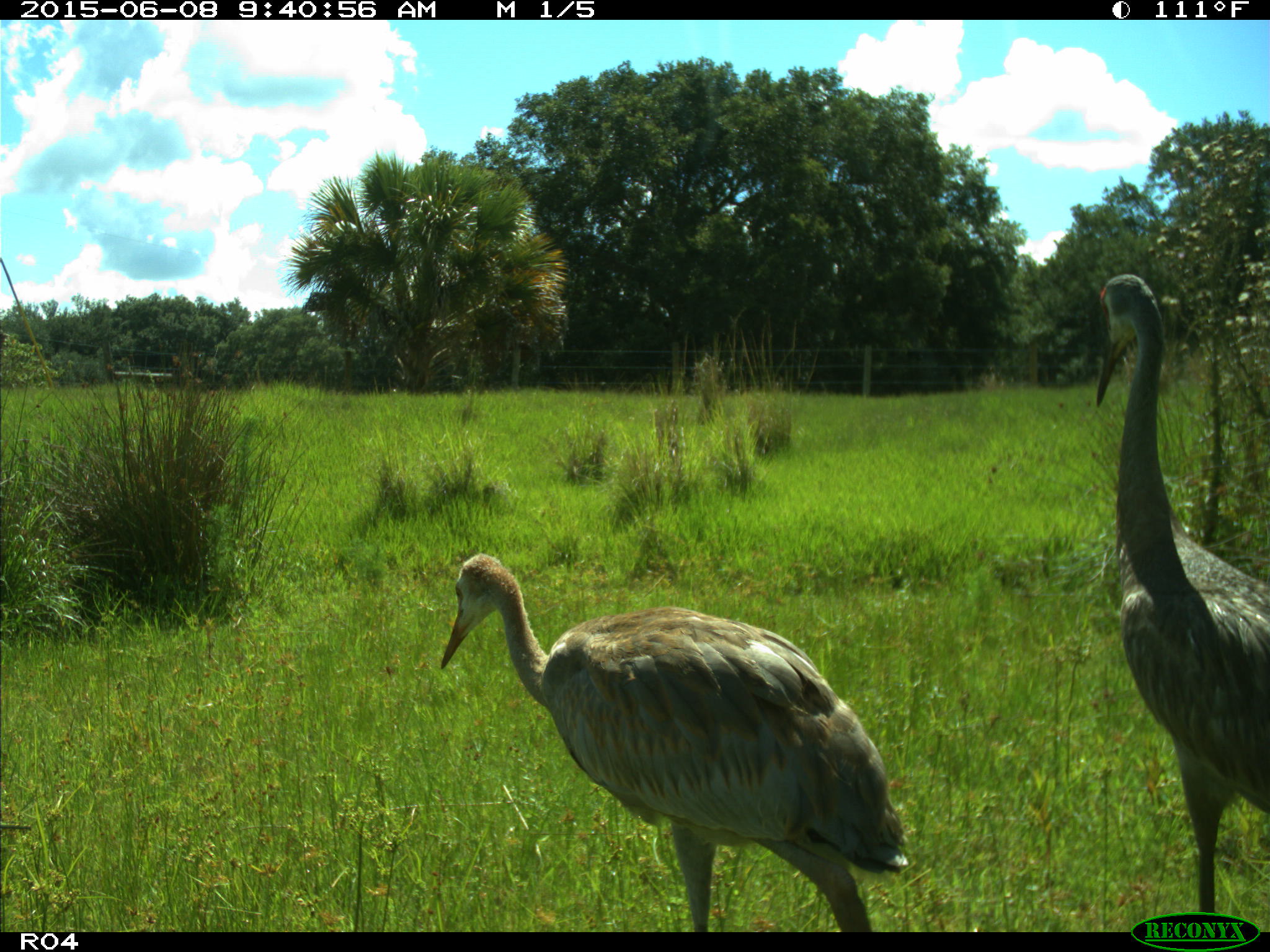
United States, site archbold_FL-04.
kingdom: Animalia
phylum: Chordata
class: Aves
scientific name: Aves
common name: birds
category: unidentified bird